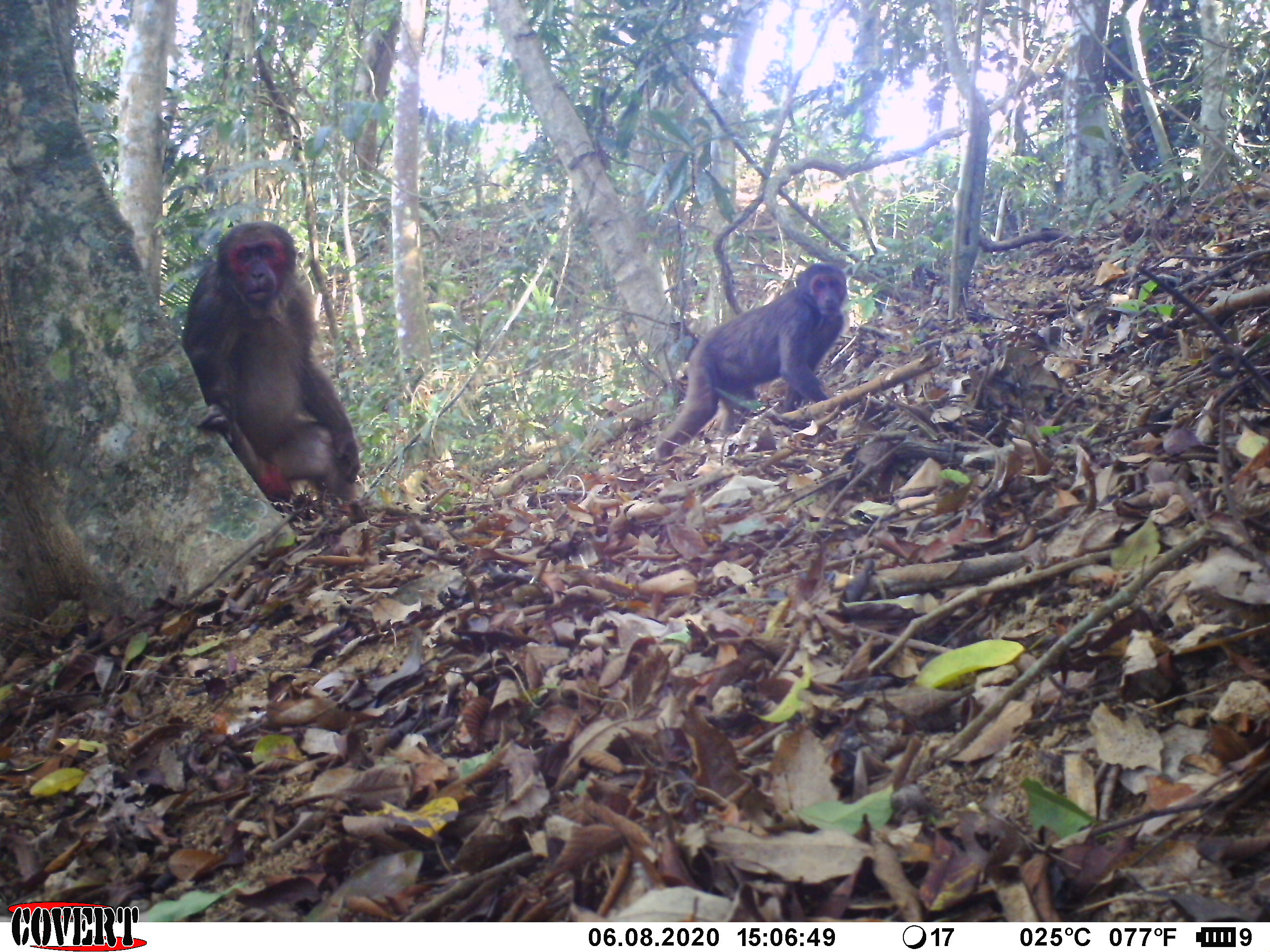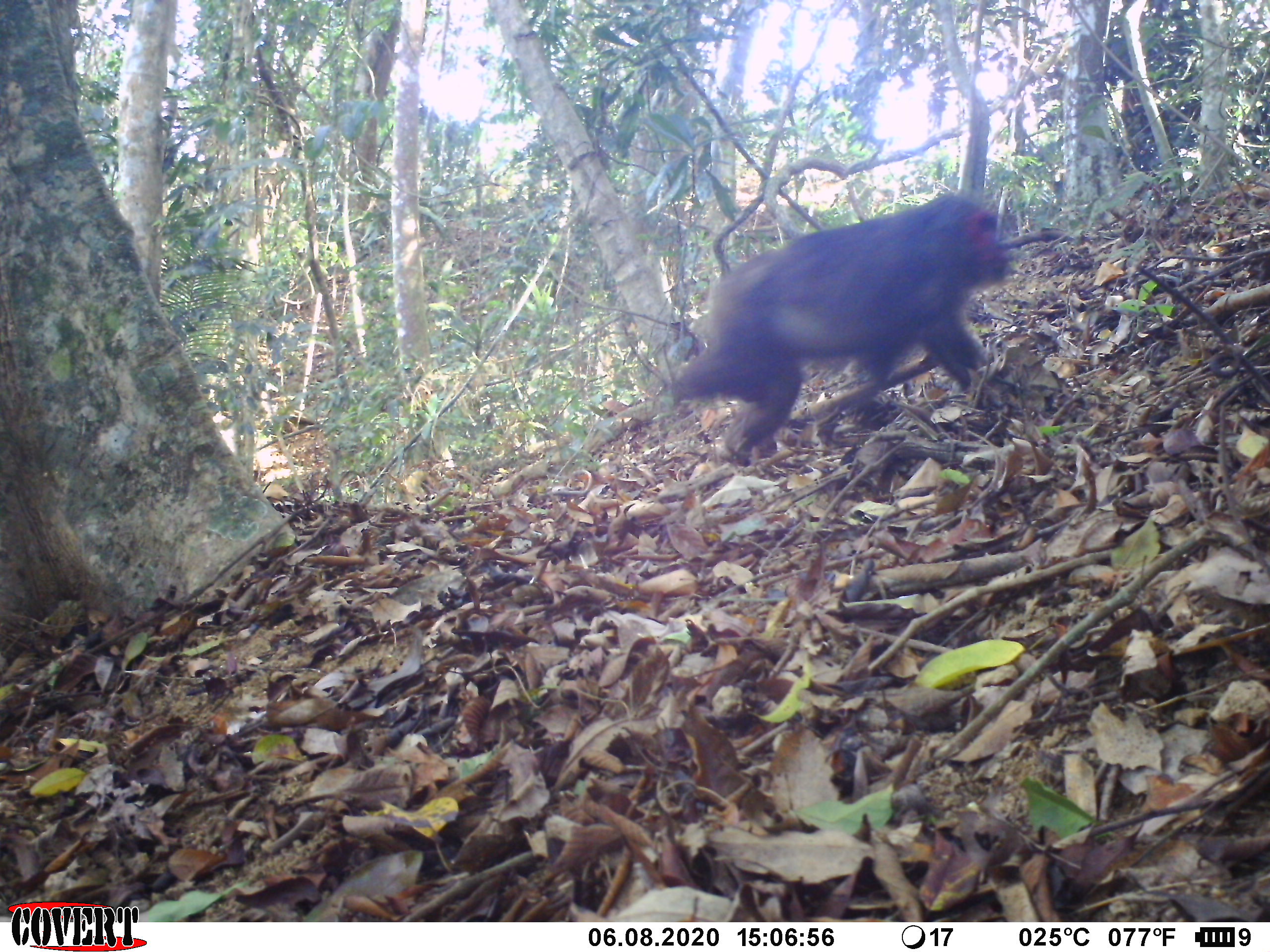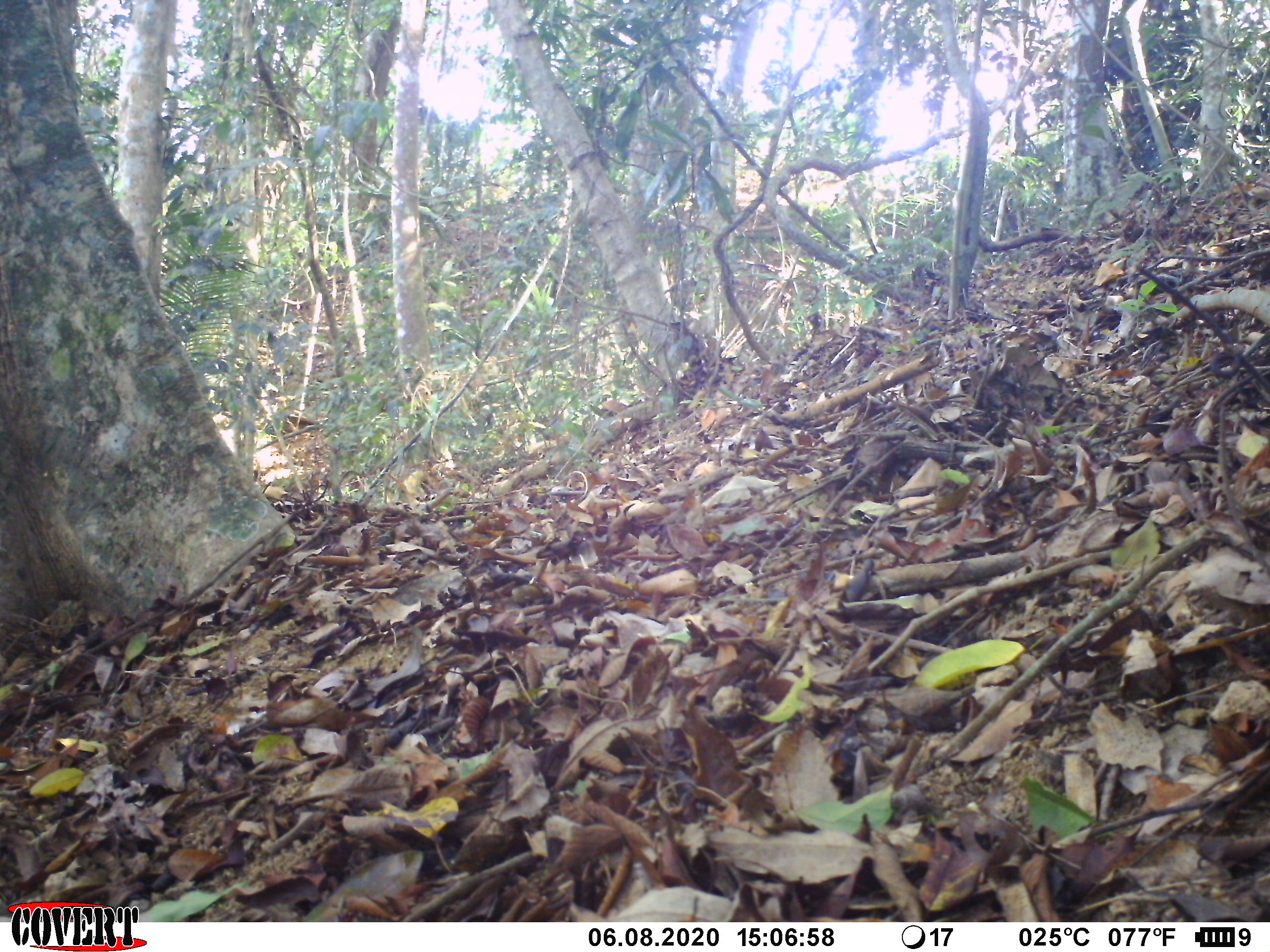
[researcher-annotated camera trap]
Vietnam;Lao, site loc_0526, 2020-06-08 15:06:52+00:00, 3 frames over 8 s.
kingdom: Animalia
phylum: Chordata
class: Mammalia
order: Primates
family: Cercopithecidae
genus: Macaca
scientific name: Macaca arctoides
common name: stump-tailed macaque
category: stump tailed macaque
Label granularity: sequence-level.